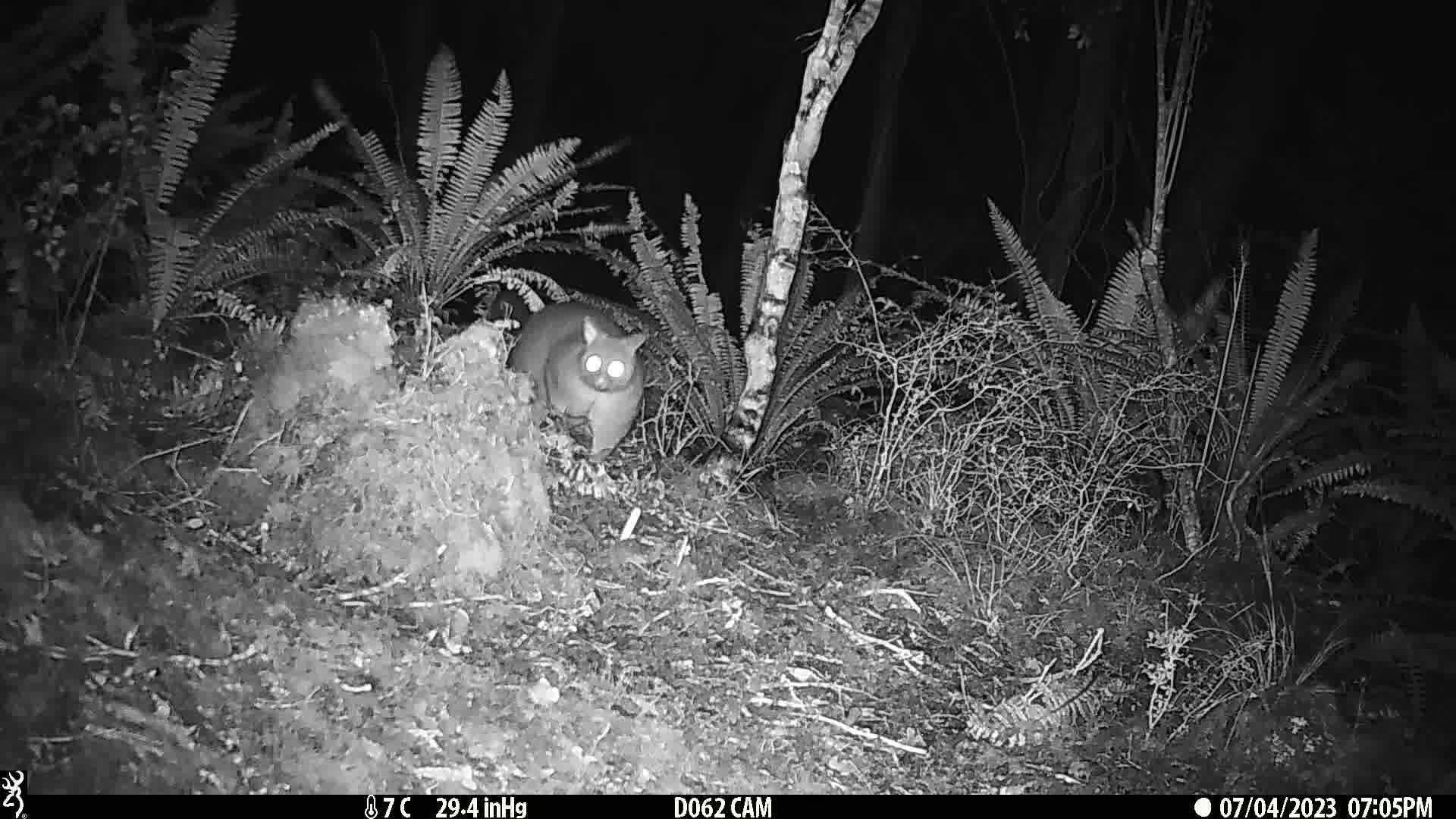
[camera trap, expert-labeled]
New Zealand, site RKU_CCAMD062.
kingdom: Animalia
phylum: Chordata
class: Mammalia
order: Diprotodontia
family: Phalangeridae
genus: Trichosurus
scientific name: Trichosurus vulpecula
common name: common brushtail possum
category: possum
Possum (common brushtail possum) (Trichosurus vulpecula).